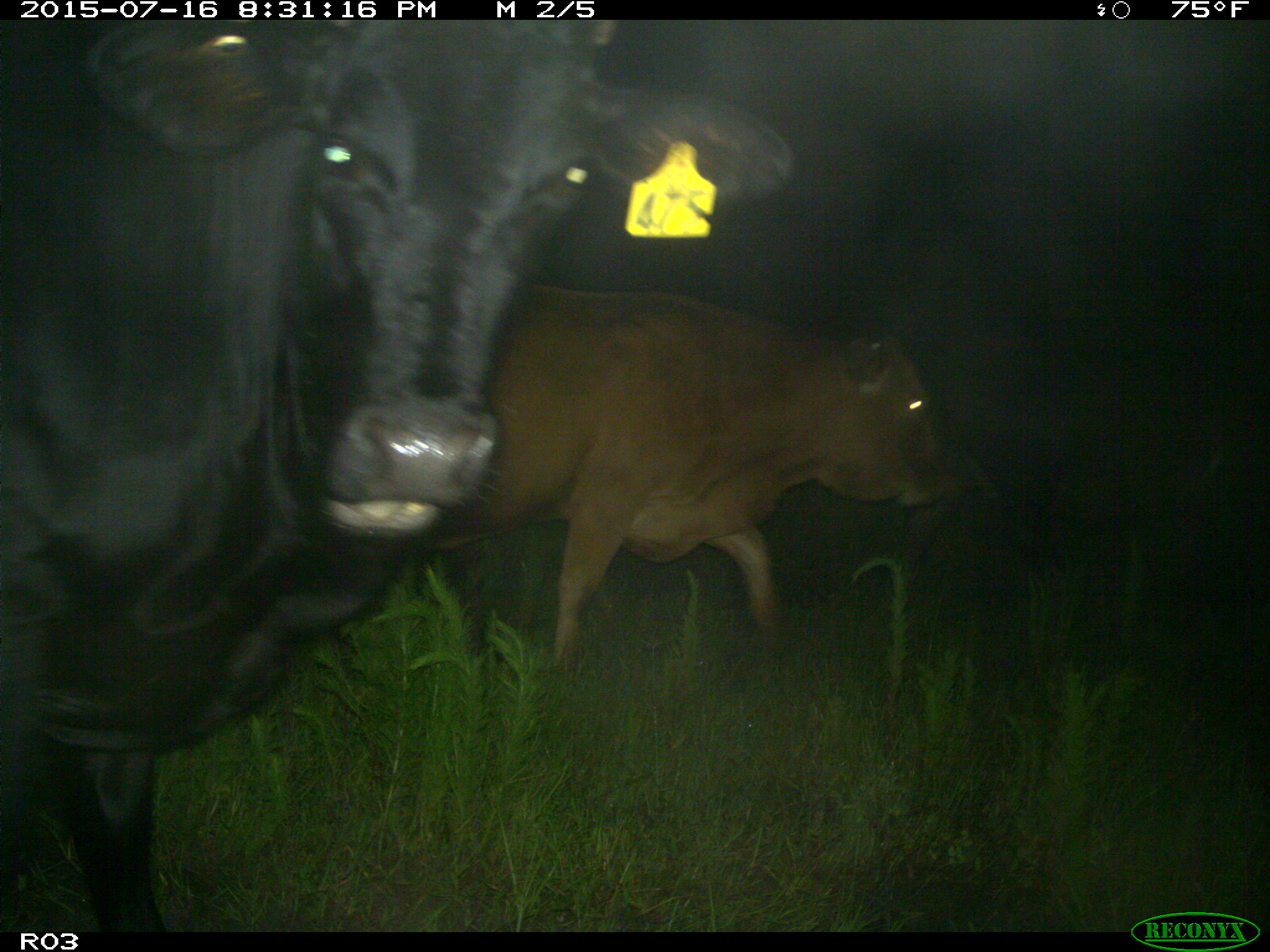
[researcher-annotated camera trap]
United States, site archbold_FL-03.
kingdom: Animalia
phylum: Chordata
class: Mammalia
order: Artiodactyla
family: Bovidae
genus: Bos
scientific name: Bos taurus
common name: domestic cow